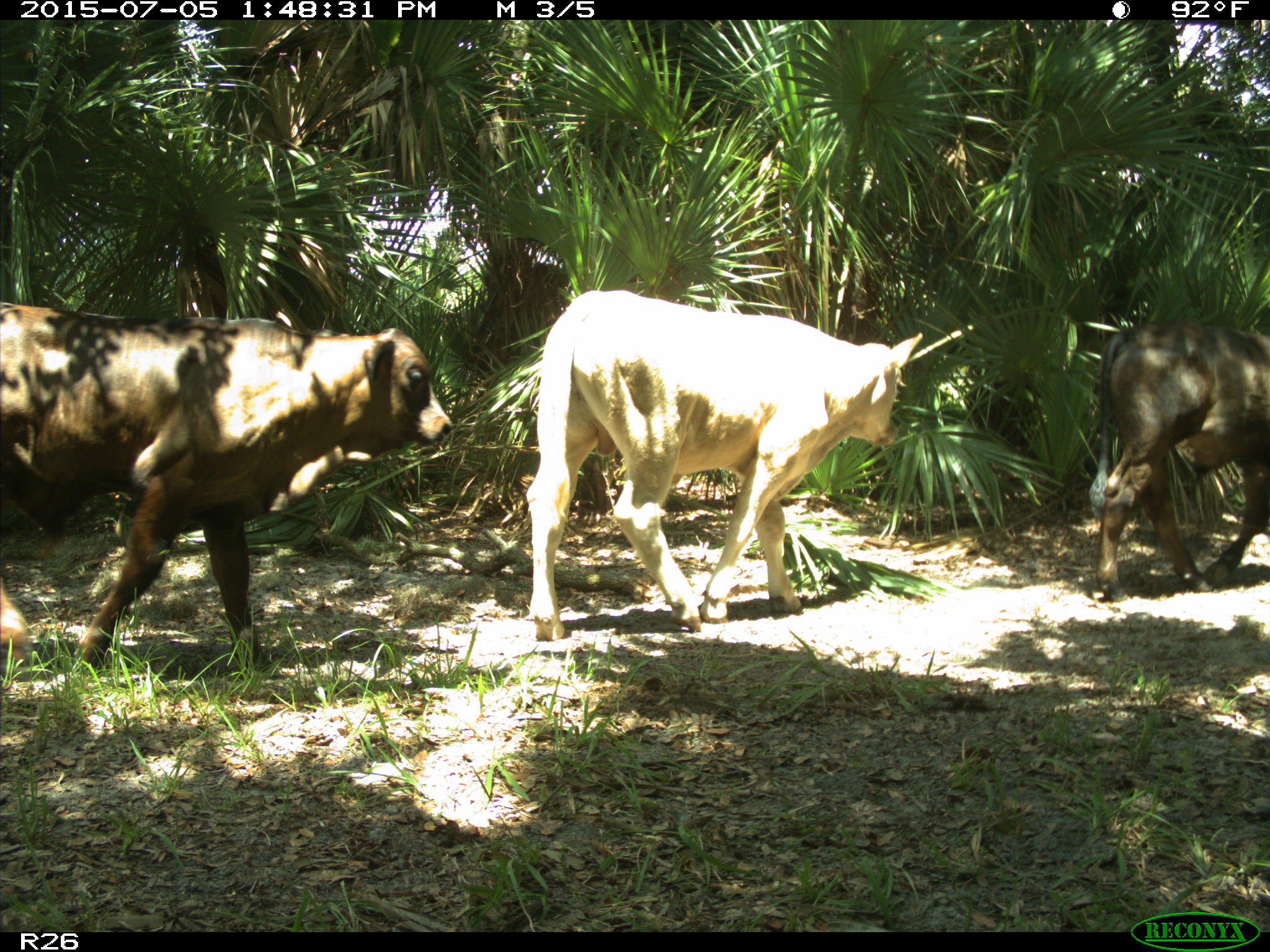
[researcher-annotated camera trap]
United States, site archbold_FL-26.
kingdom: Animalia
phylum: Chordata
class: Mammalia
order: Artiodactyla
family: Bovidae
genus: Bos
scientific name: Bos taurus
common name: domestic cow